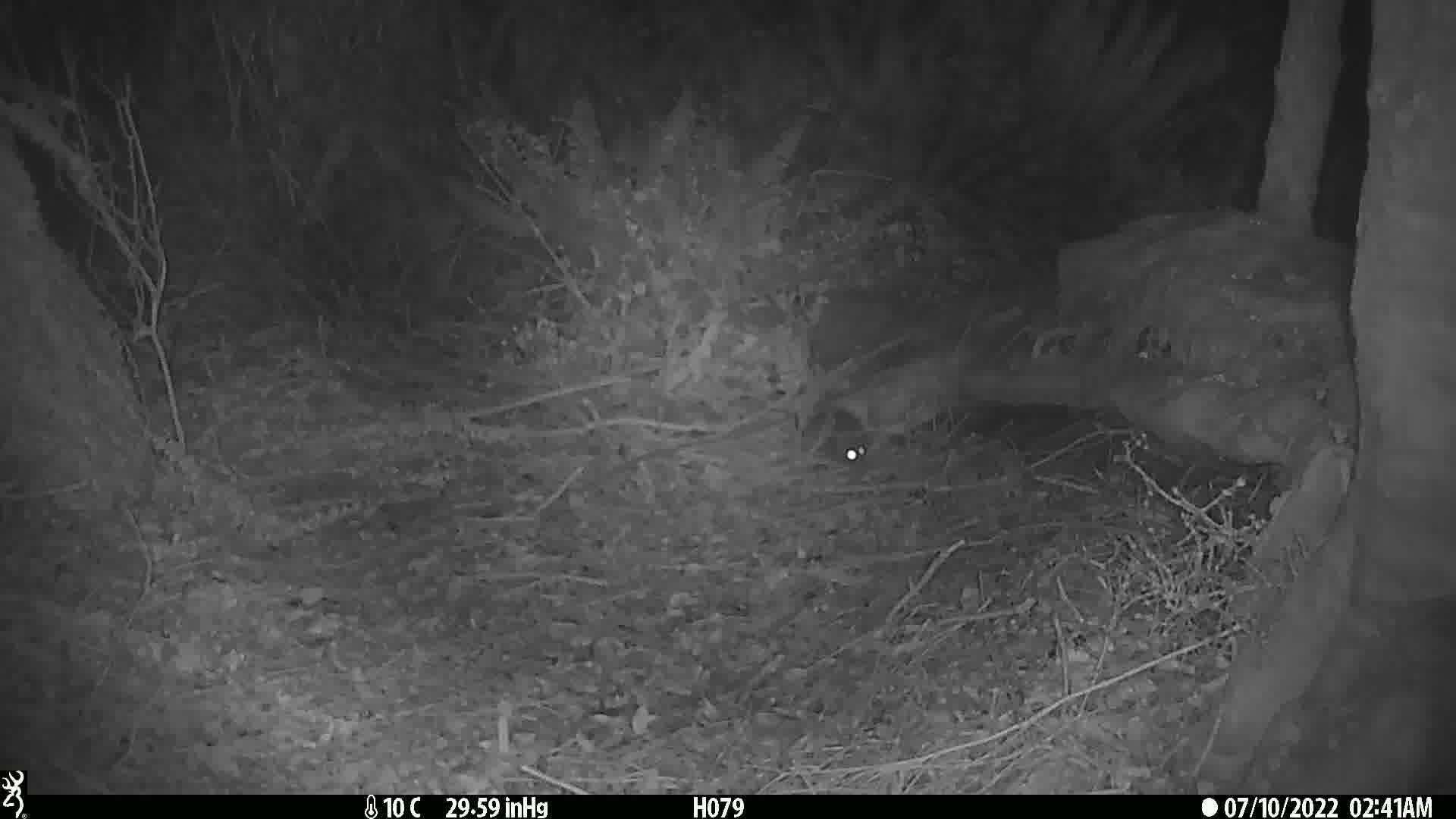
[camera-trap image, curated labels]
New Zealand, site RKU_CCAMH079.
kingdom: Animalia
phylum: Chordata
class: Mammalia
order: Rodentia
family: Muridae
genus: Rattus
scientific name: Rattus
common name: rat